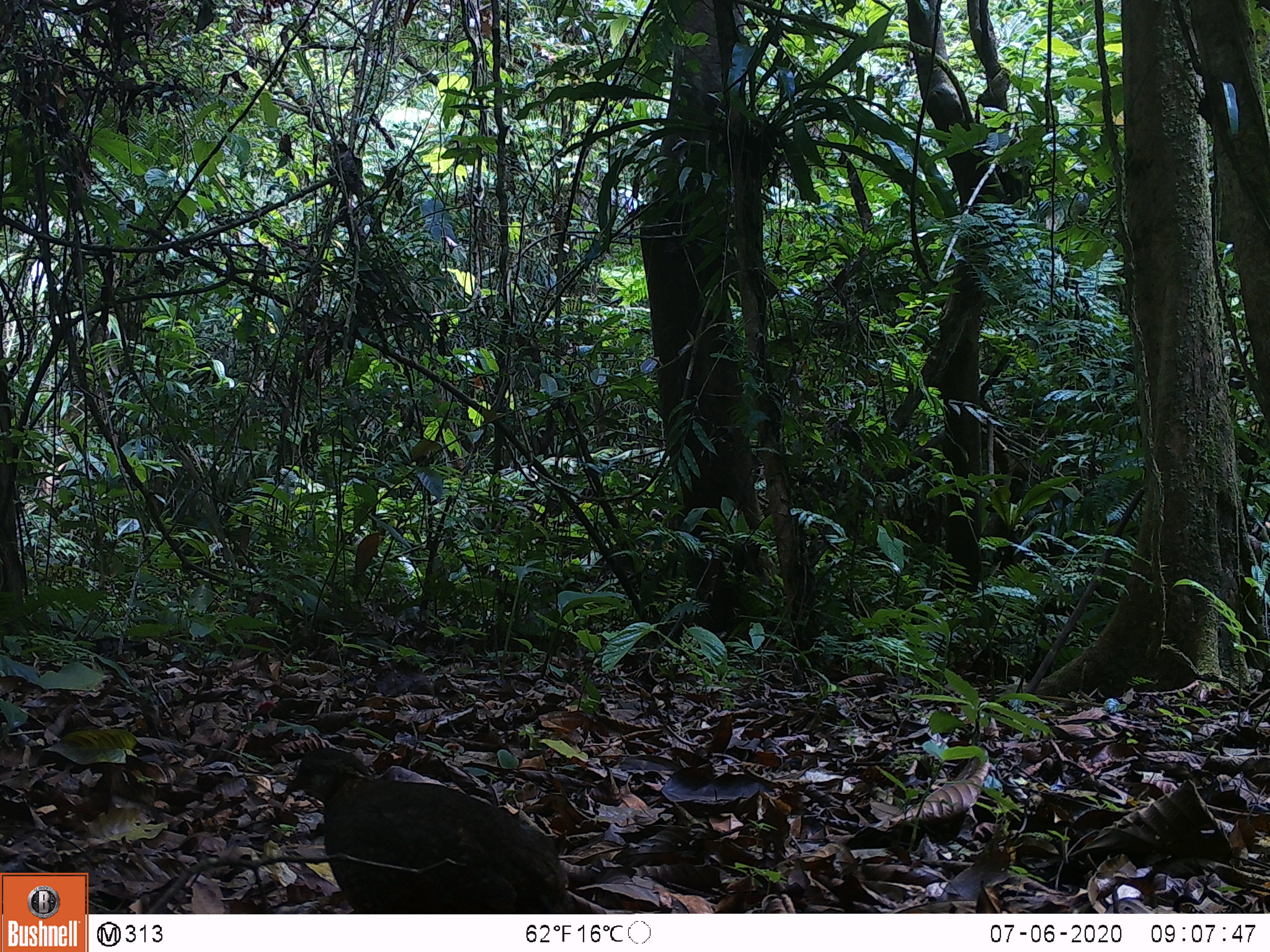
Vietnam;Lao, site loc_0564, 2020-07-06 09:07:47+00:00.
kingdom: Animalia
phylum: Chordata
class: Aves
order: Galliformes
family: Phasianidae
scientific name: Phasianidae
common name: partridge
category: unidentified partridge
Unidentified partridge (partridge) (Phasianidae). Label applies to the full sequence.